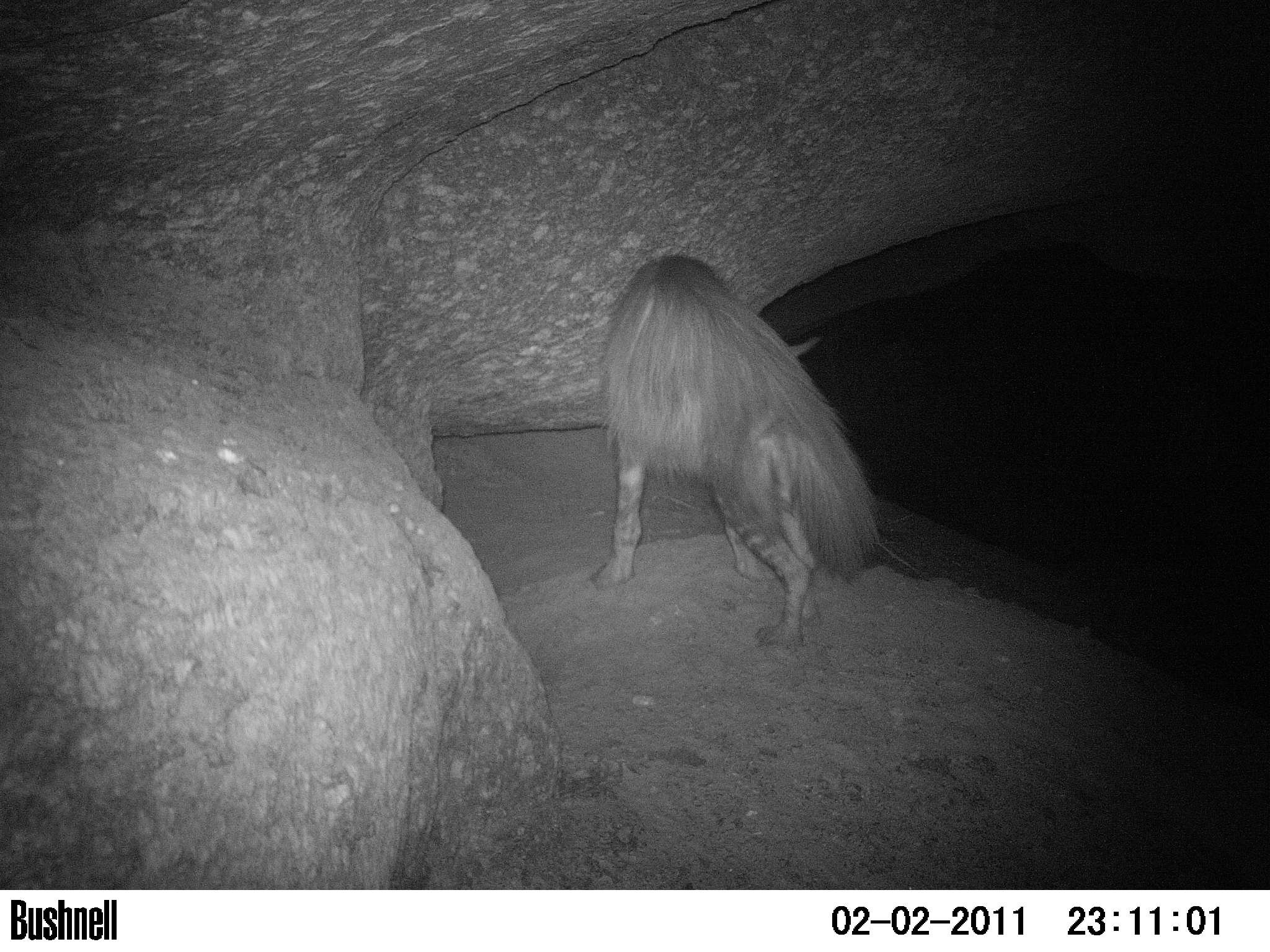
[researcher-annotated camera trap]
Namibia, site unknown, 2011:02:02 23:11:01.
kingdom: Animalia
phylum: Chordata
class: Mammalia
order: Carnivora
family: Hyaenidae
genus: Parahyaena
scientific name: Parahyaena brunnea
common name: brown hyena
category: hyaena brunnea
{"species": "hyaena brunnea (brown hyena) (Parahyaena brunnea)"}